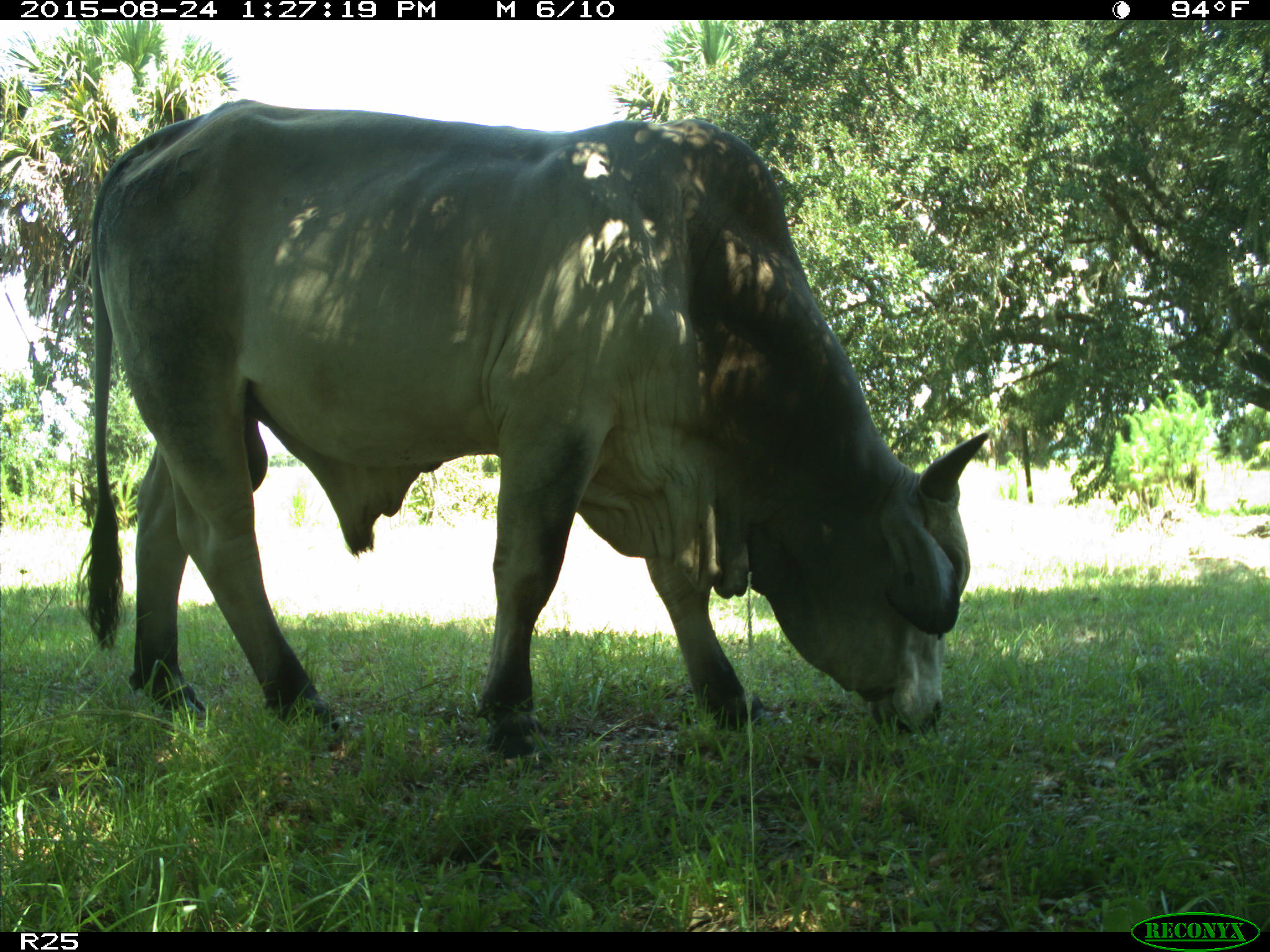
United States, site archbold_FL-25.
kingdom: Animalia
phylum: Chordata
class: Mammalia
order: Artiodactyla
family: Bovidae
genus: Bos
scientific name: Bos taurus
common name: domestic cow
Bos taurus (domestic cow).